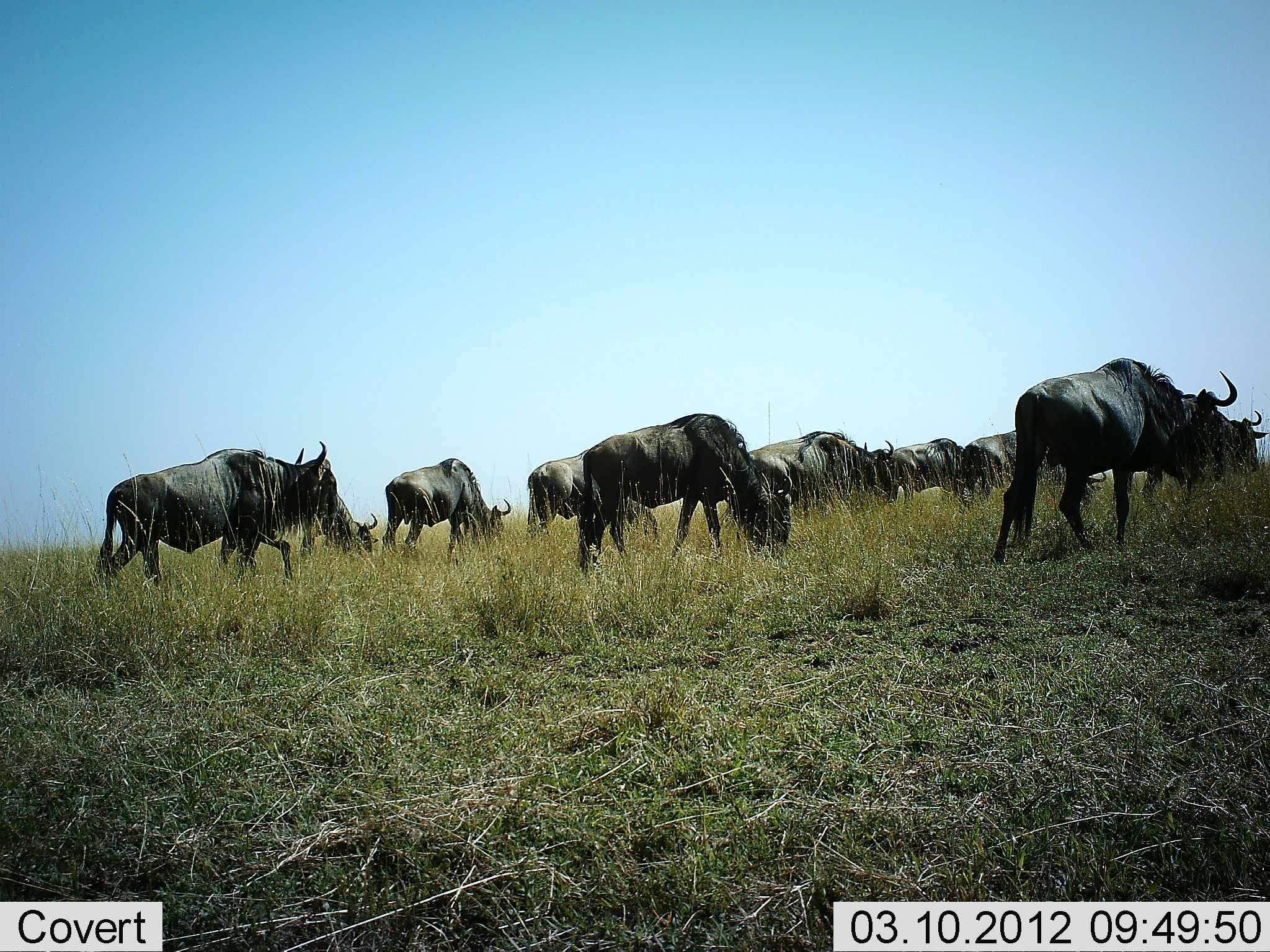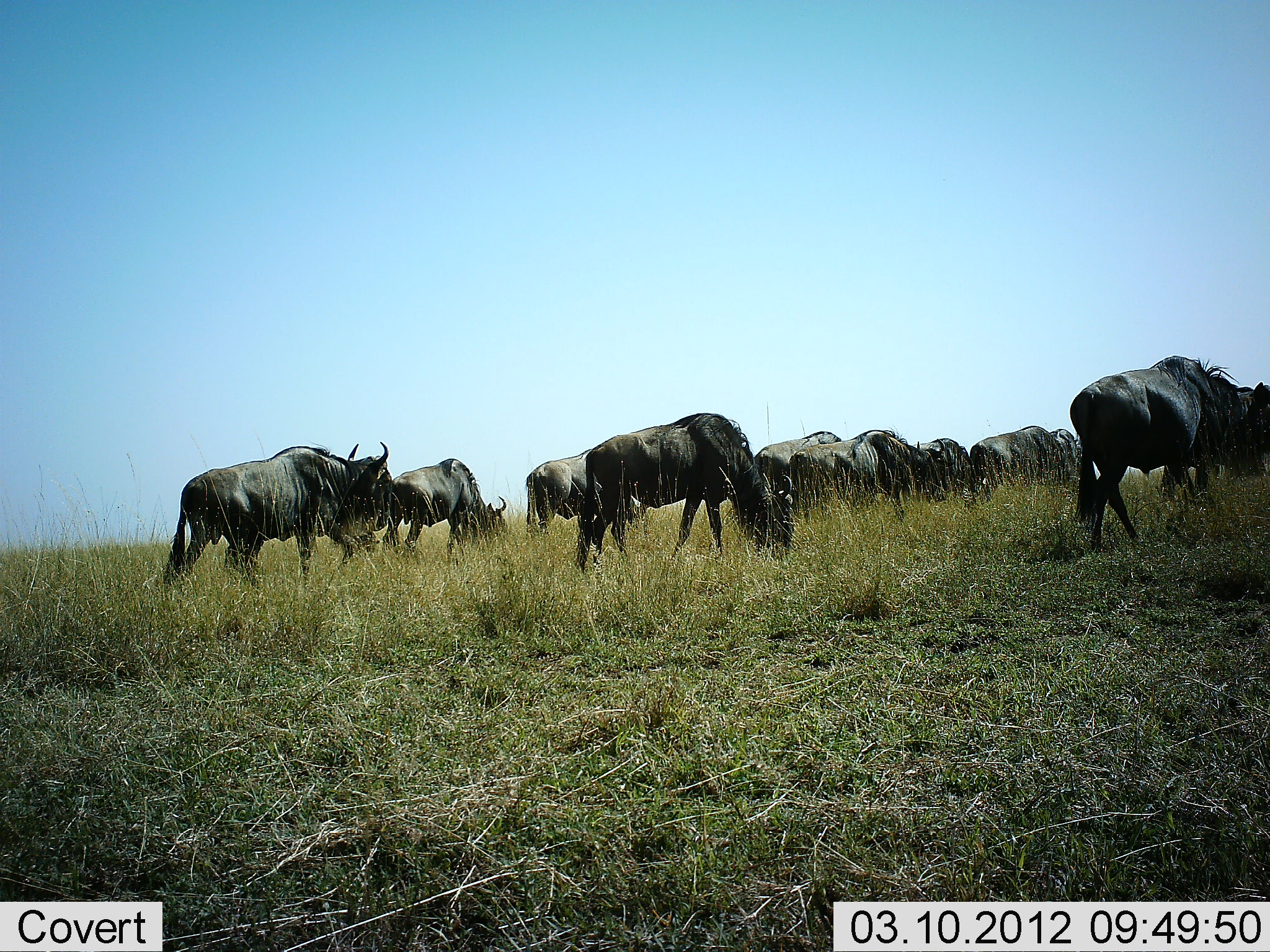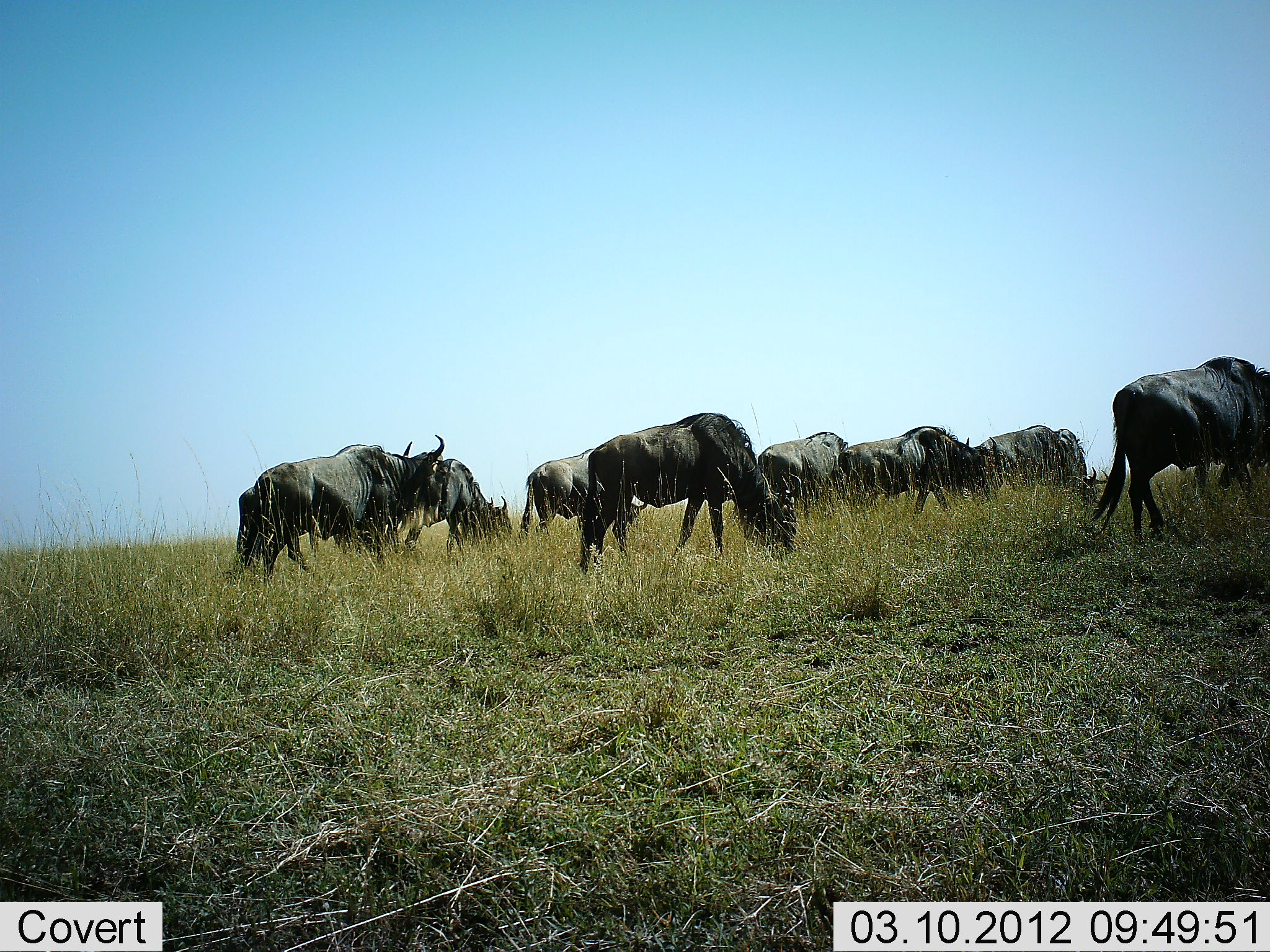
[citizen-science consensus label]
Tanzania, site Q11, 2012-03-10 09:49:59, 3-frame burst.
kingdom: Animalia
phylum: Chordata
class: Mammalia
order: Artiodactyla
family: Bovidae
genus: Connochaetes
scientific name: Connochaetes taurinus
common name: blue wildebeest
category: wildebeest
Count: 11-50.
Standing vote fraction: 21%.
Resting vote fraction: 0%.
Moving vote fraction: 74%.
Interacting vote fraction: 5%.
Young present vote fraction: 0%.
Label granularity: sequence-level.